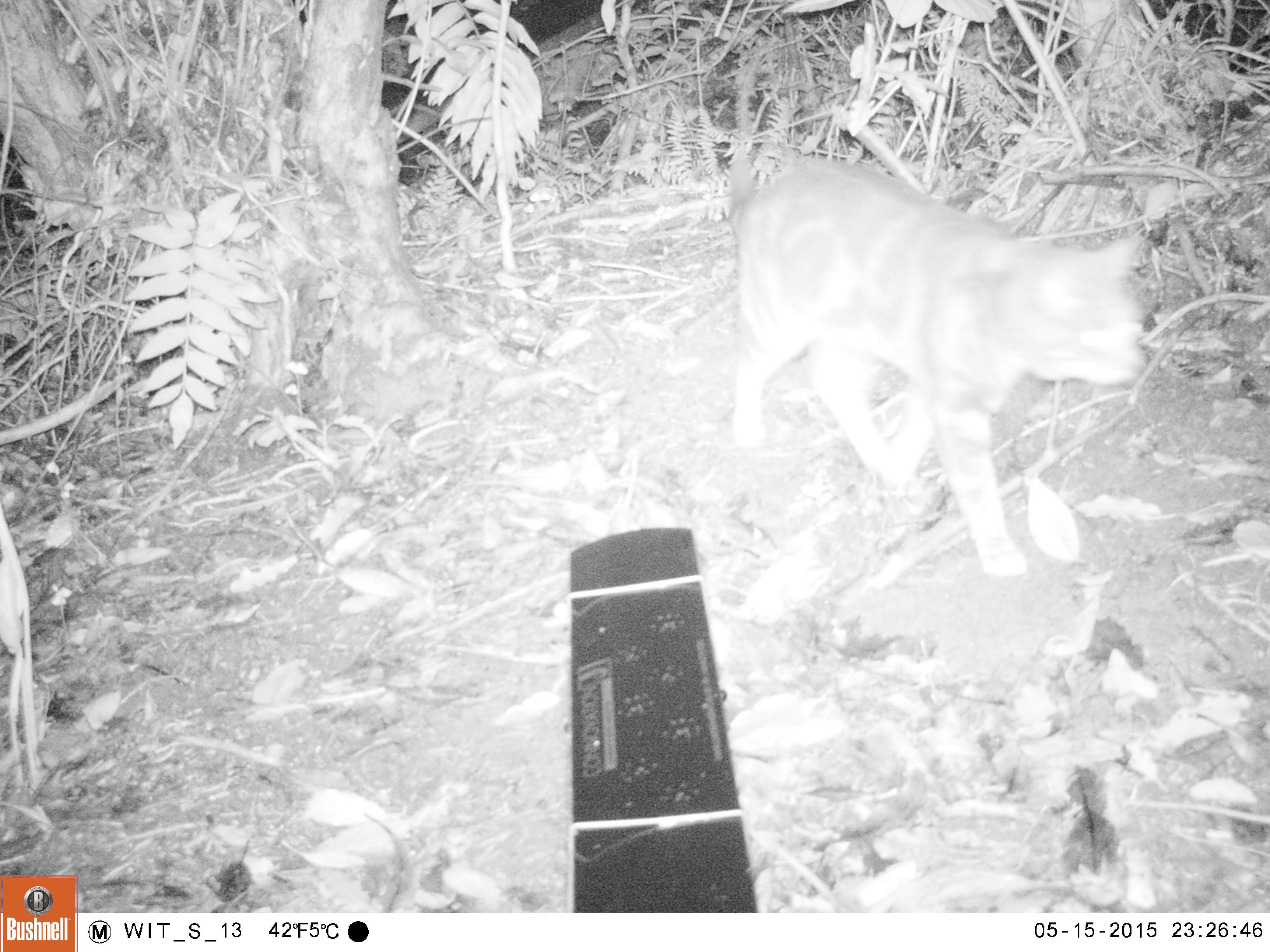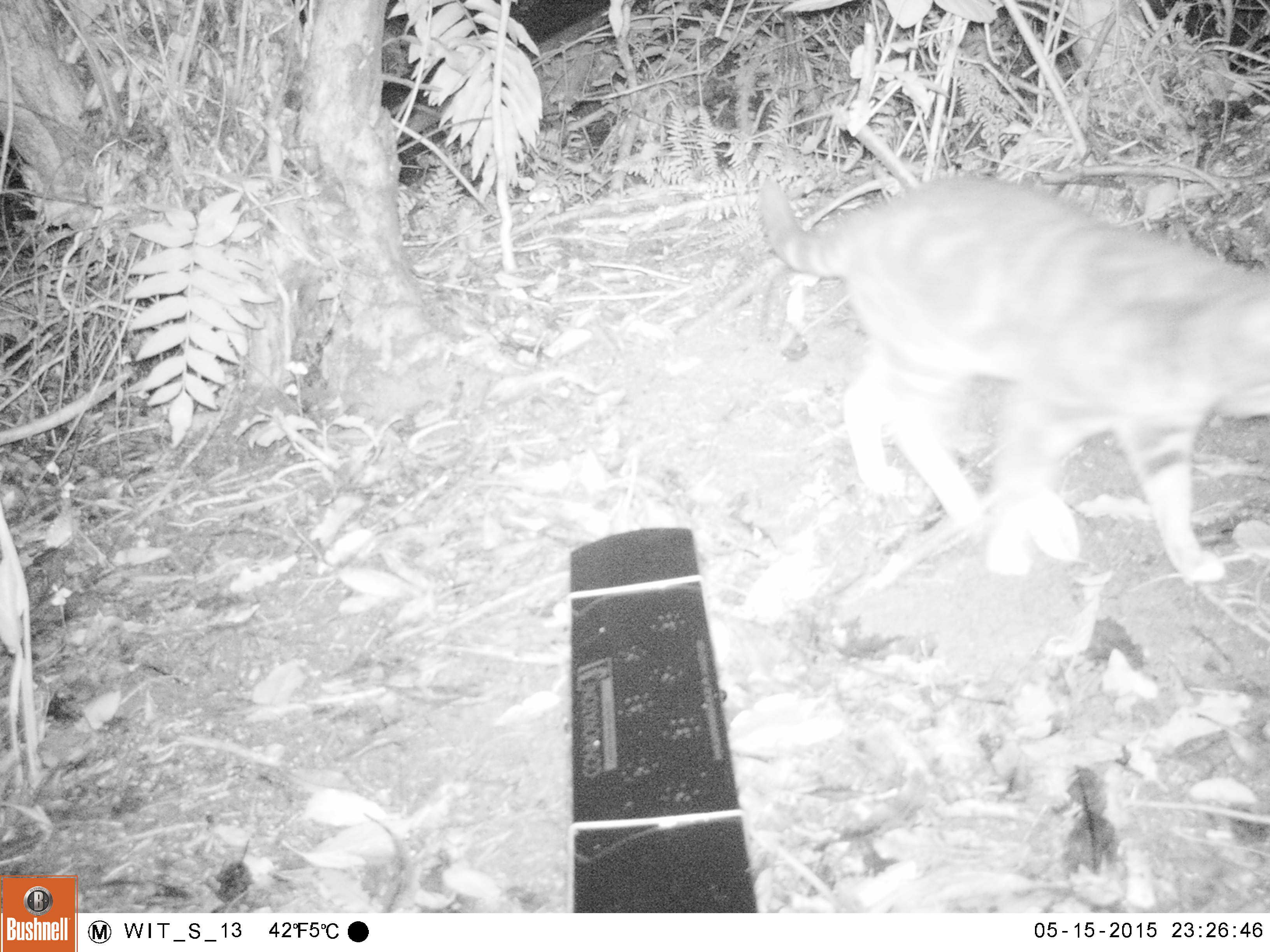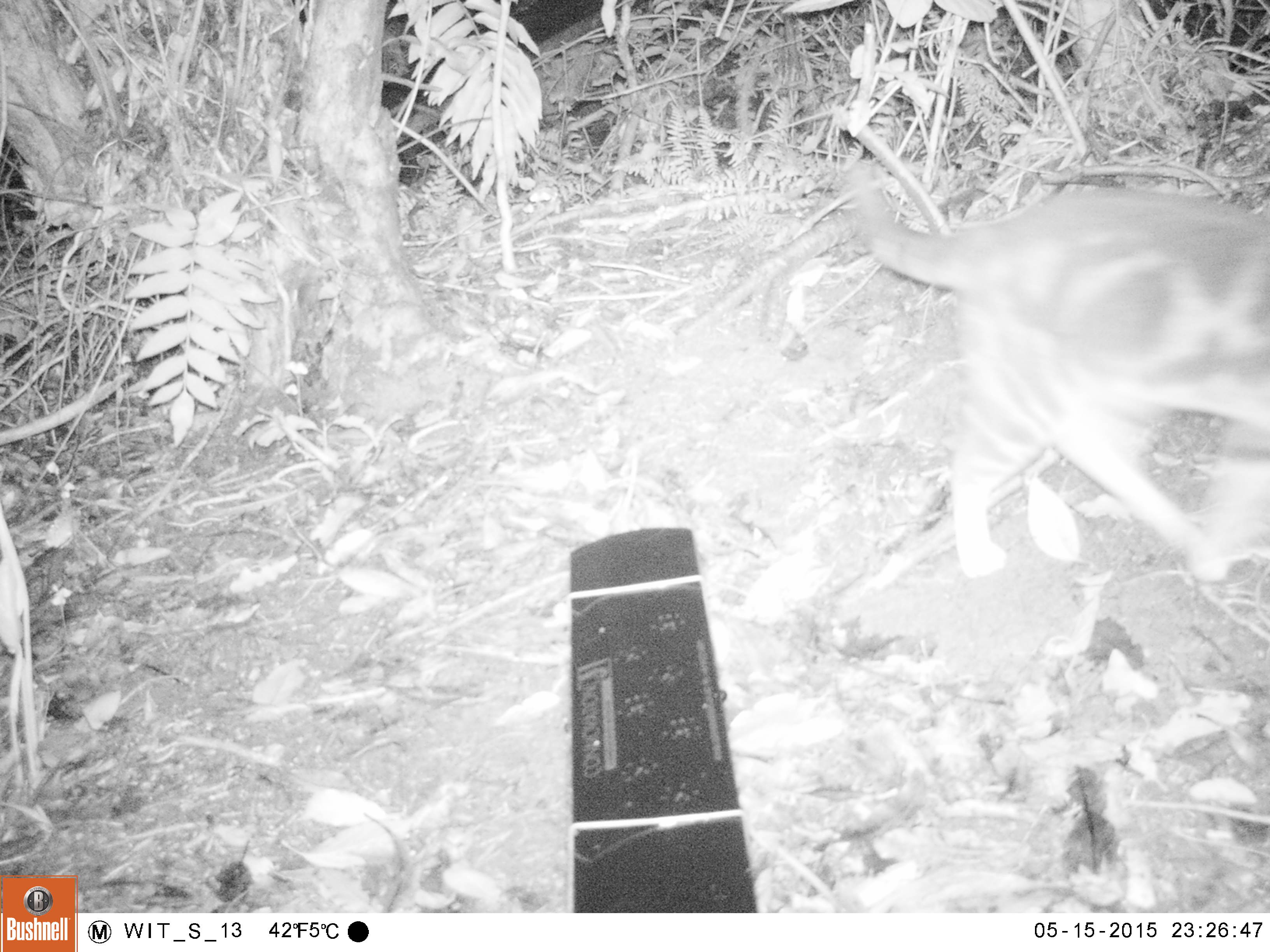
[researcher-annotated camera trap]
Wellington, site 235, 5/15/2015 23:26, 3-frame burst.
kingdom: Animalia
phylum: Chordata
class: Mammalia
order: Carnivora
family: Felidae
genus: Felis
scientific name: Felis catus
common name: cat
Cat (Felis catus).